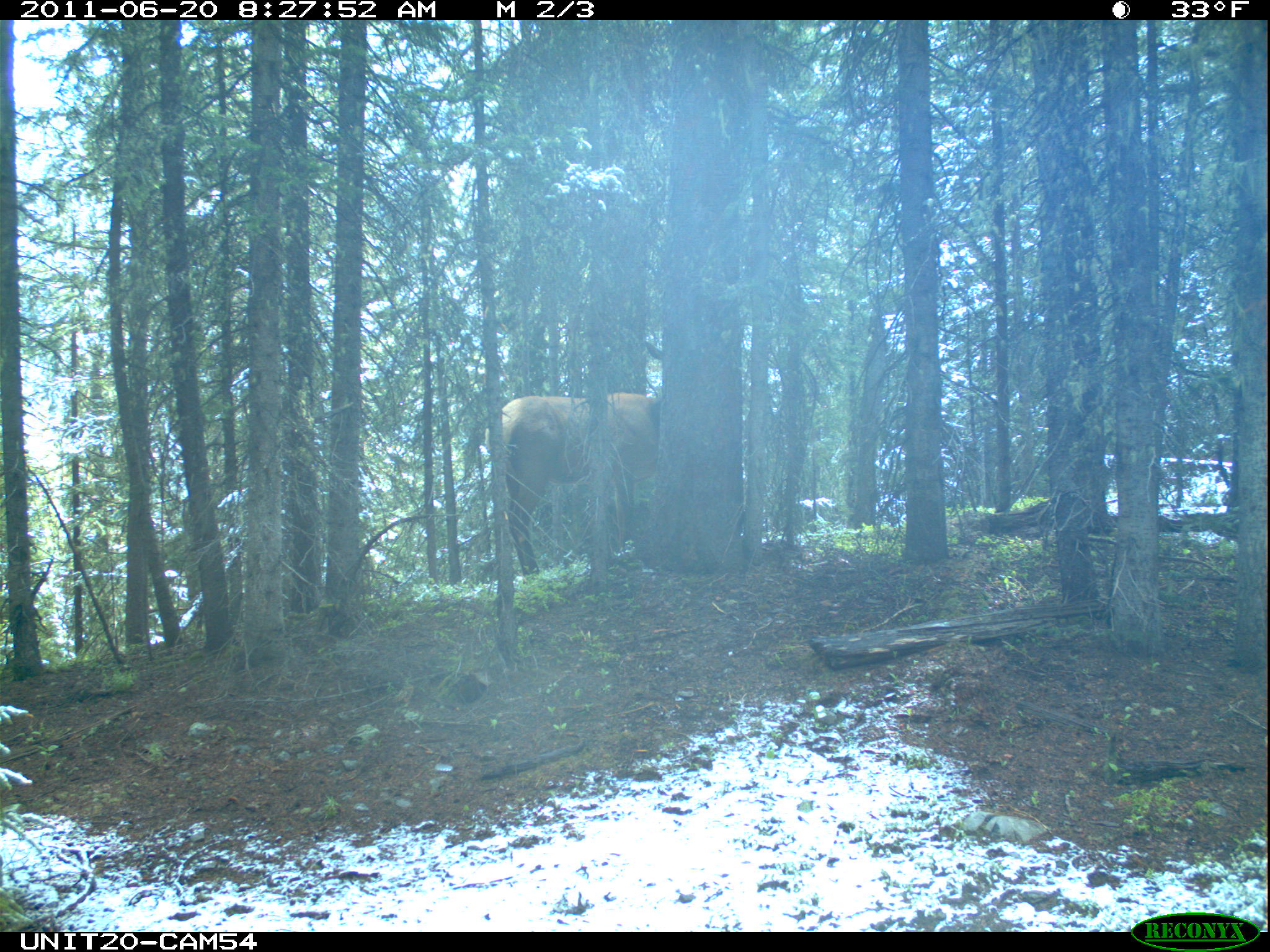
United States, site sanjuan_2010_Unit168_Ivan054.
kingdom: Animalia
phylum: Chordata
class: Mammalia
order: Artiodactyla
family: Cervidae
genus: Cervus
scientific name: Cervus elaphus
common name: red deer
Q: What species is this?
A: Cervus elaphus (red deer).